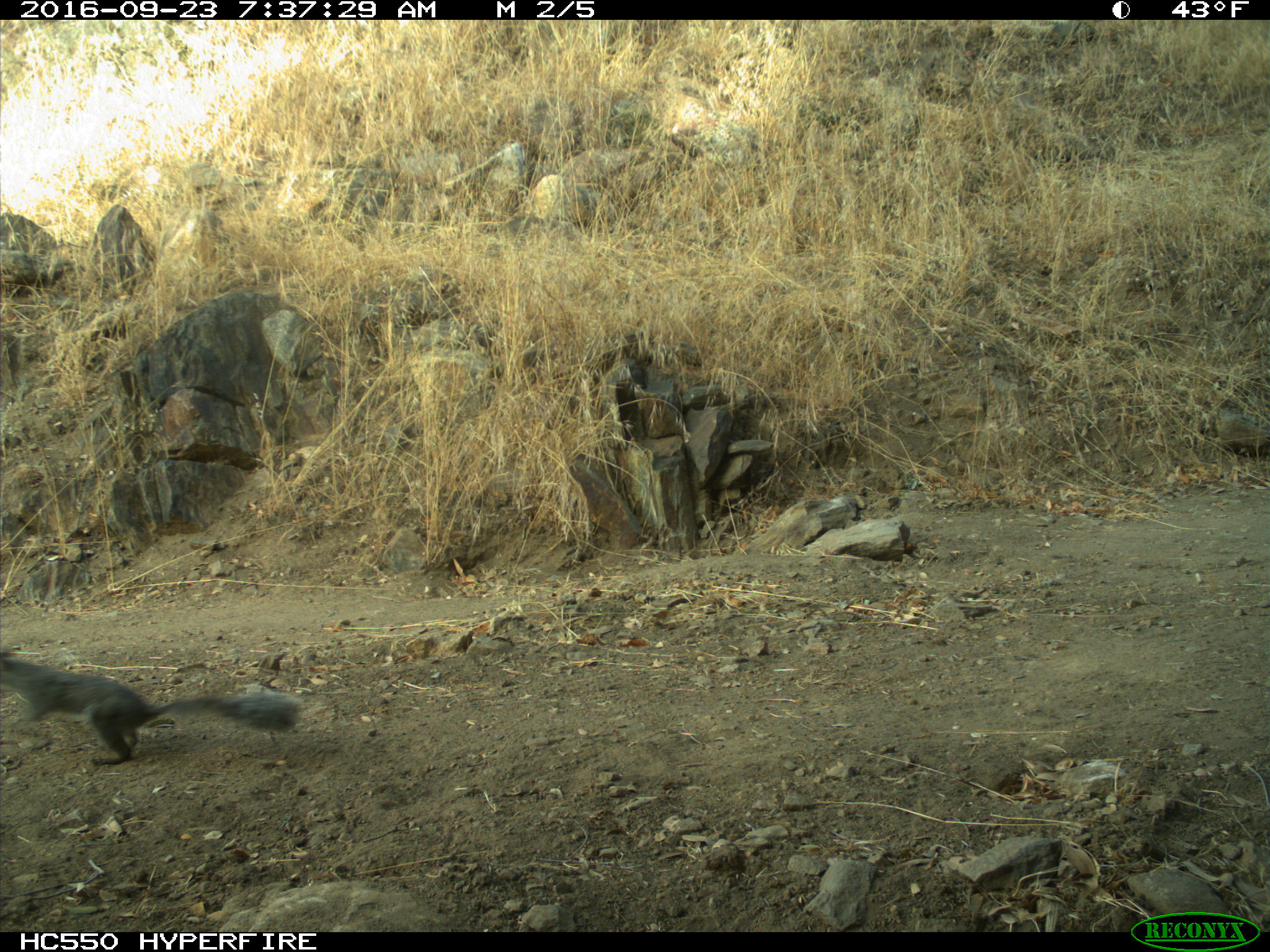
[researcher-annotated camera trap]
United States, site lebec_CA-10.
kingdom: Animalia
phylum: Chordata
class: Mammalia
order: Rodentia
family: Sciuridae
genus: Sciurus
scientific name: Sciurus carolinensis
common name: eastern gray squirrel